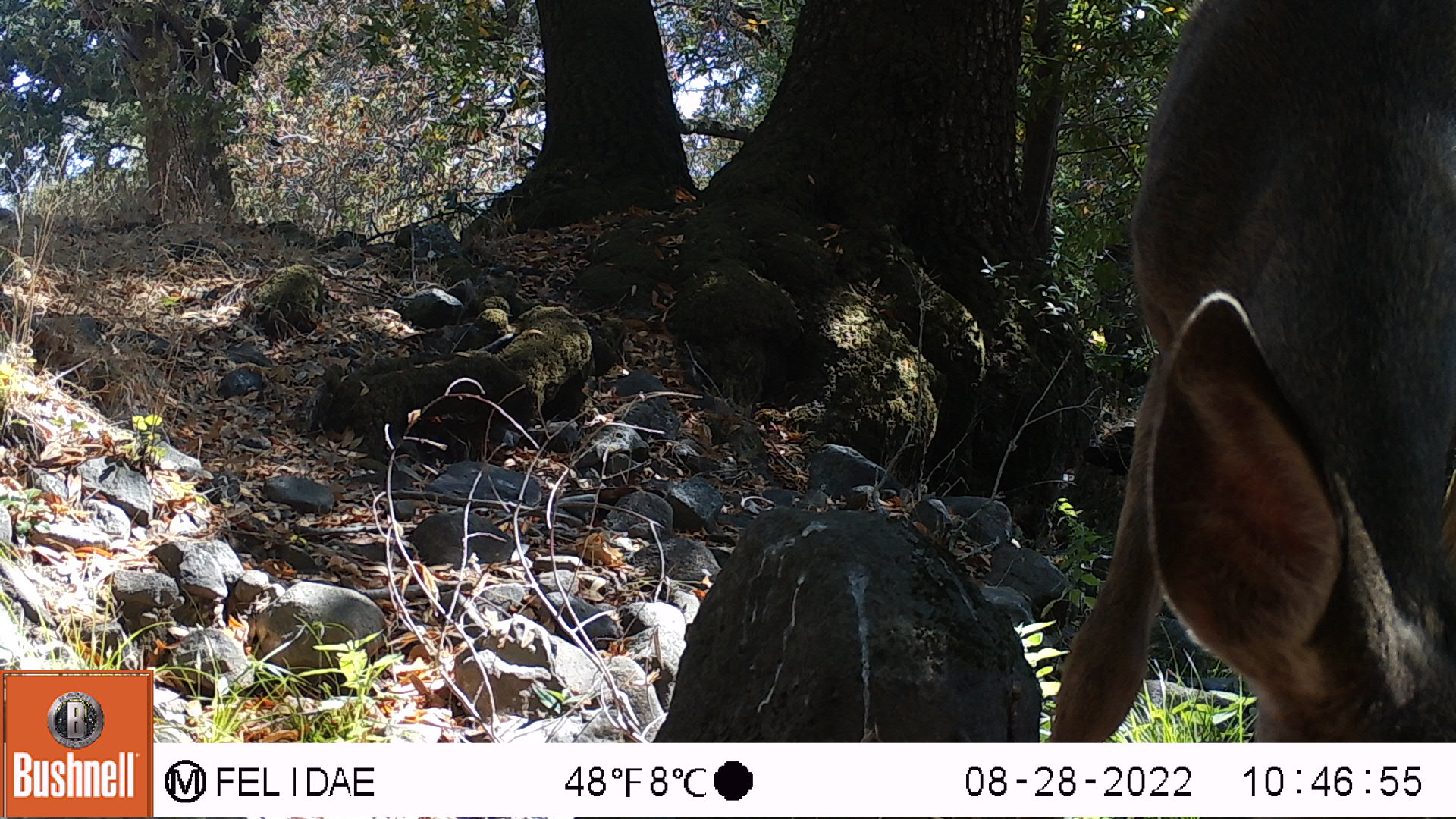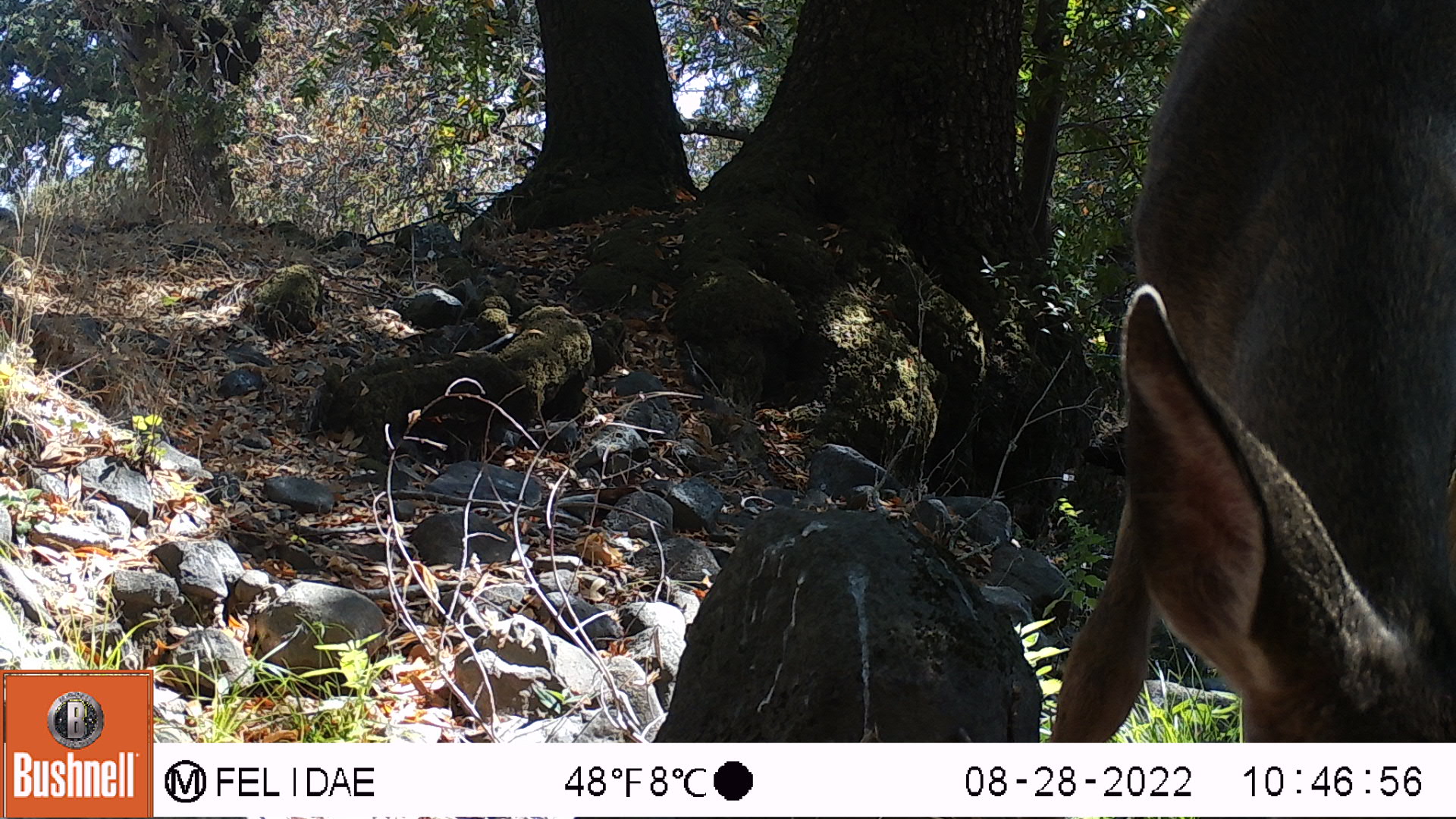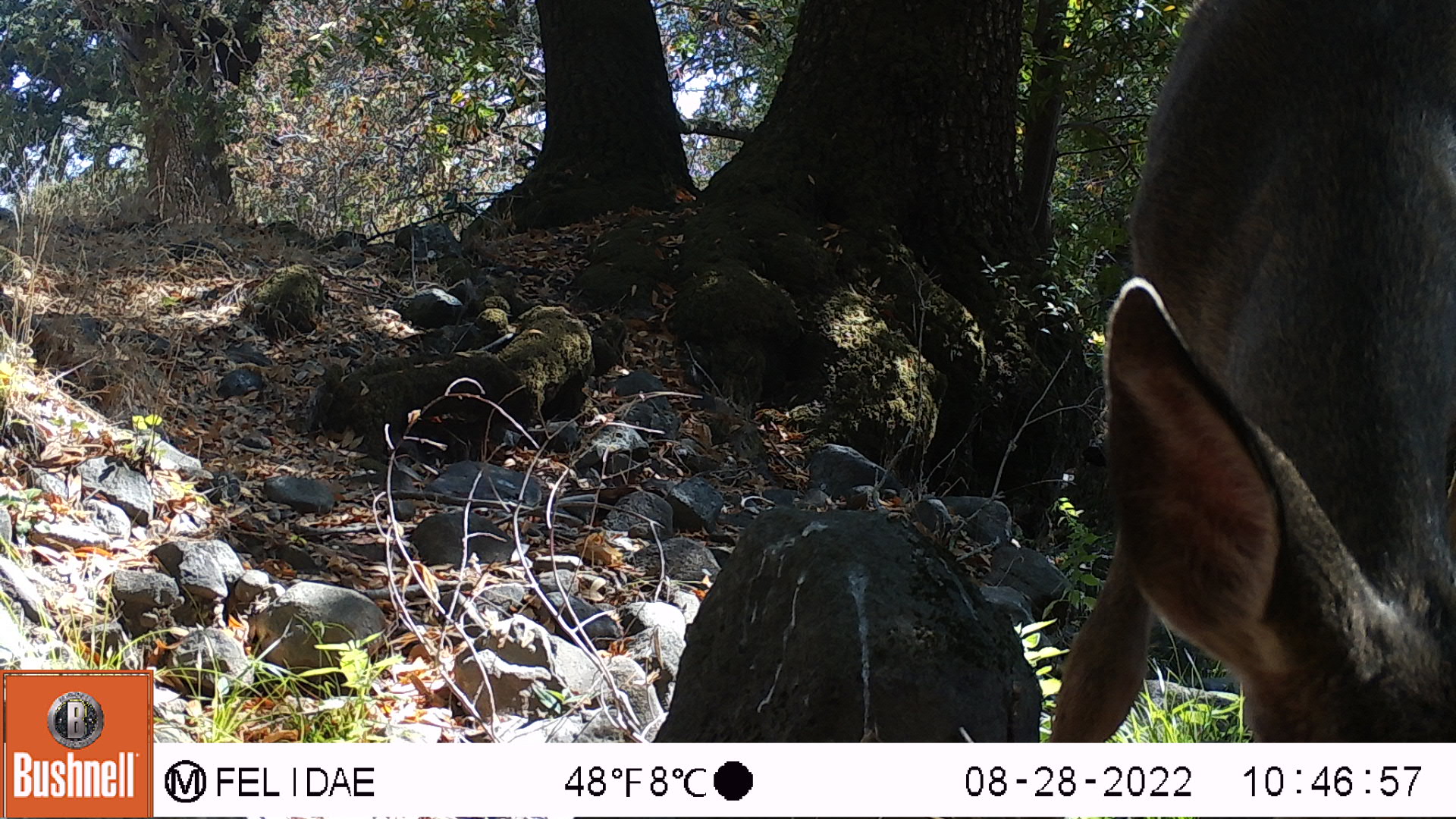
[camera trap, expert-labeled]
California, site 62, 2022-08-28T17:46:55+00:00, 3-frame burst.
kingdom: Animalia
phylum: Chordata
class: Mammalia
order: Artiodactyla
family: Cervidae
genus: Odocoileus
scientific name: Odocoileus hemionus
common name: mule deer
Mule deer (Odocoileus hemionus).